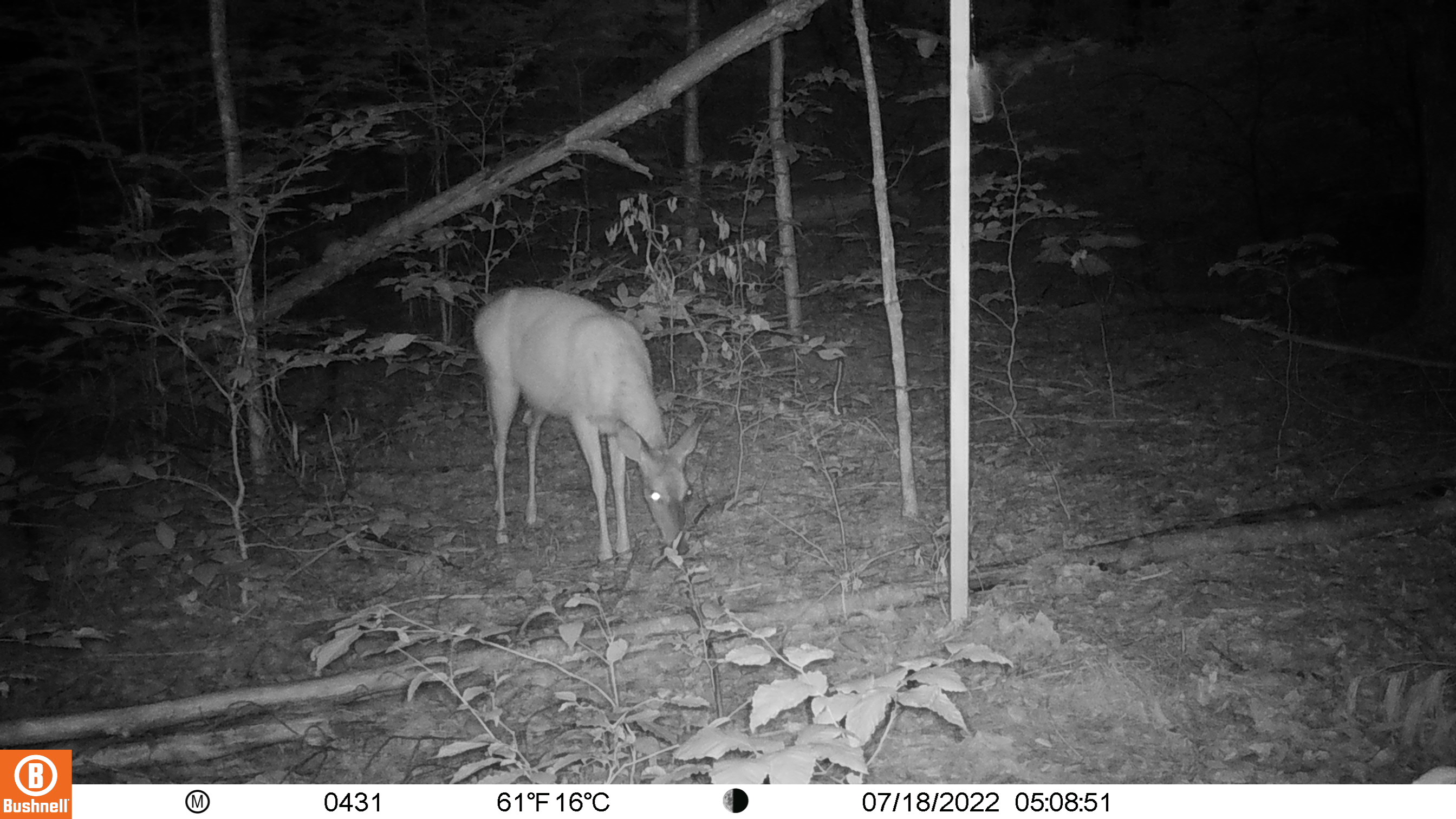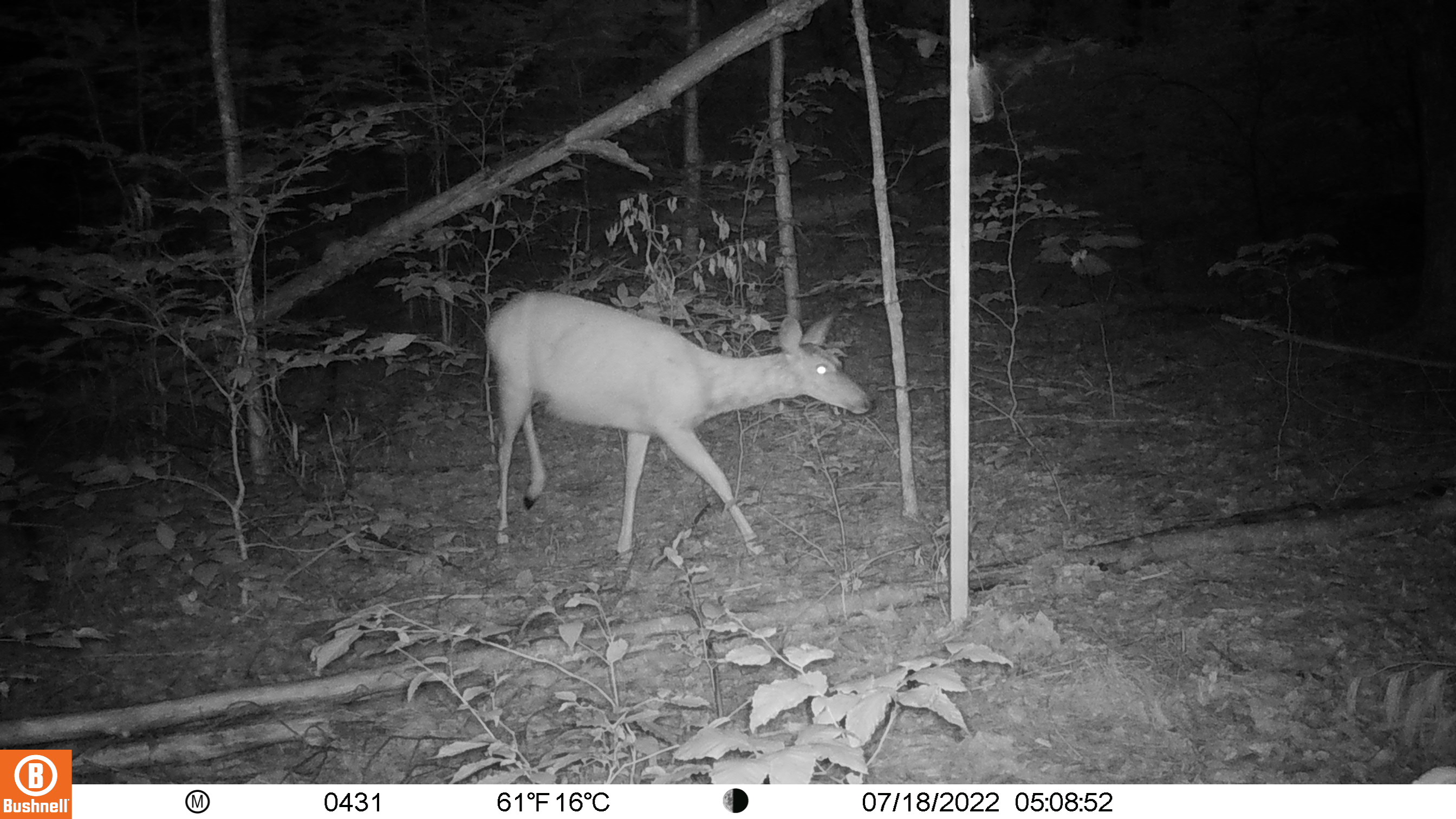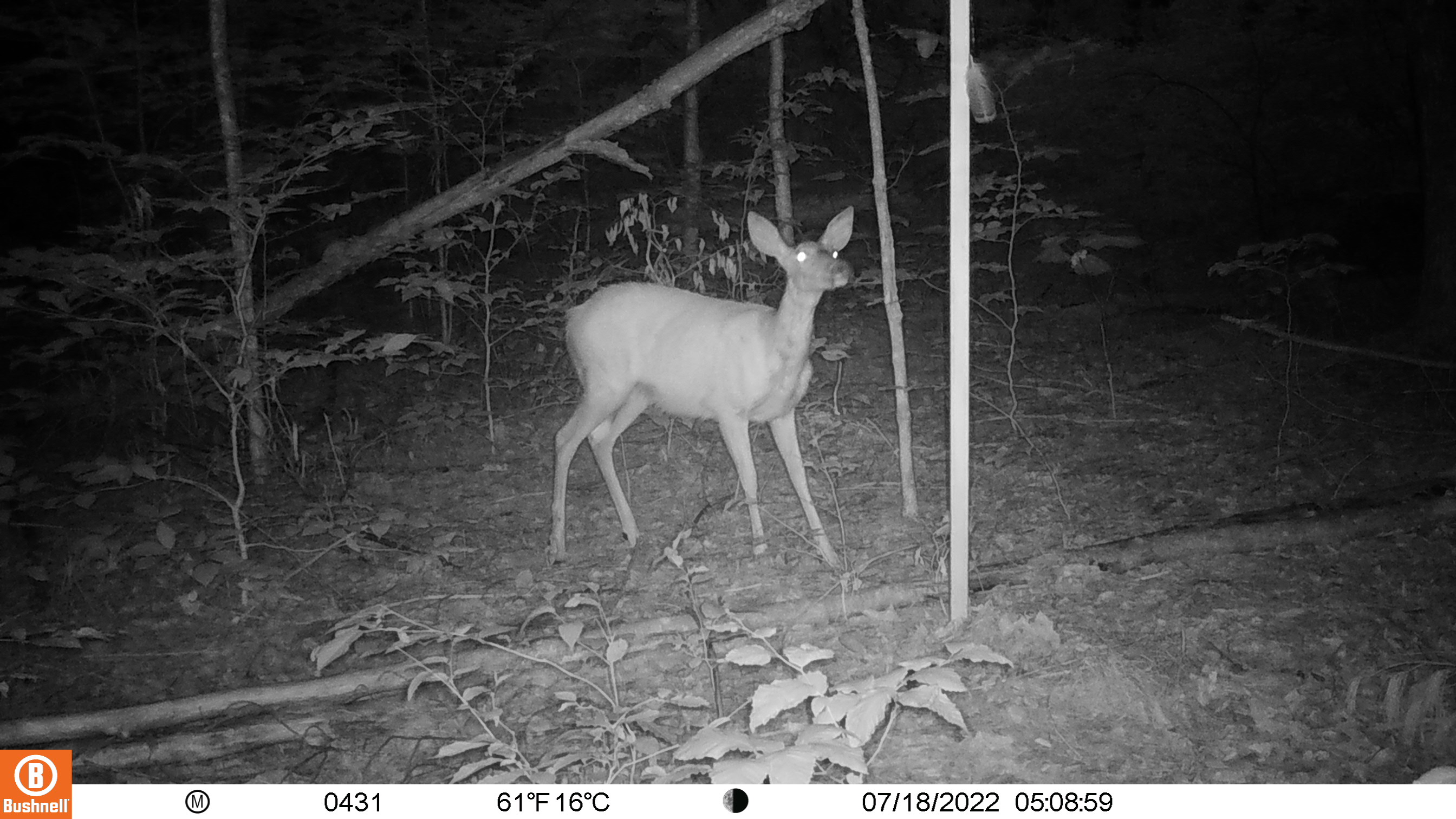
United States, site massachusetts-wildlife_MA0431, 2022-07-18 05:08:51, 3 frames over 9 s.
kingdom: Animalia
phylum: Chordata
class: Mammalia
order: Artiodactyla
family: Cervidae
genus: Odocoileus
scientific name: Odocoileus virginianus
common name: white-tailed deer